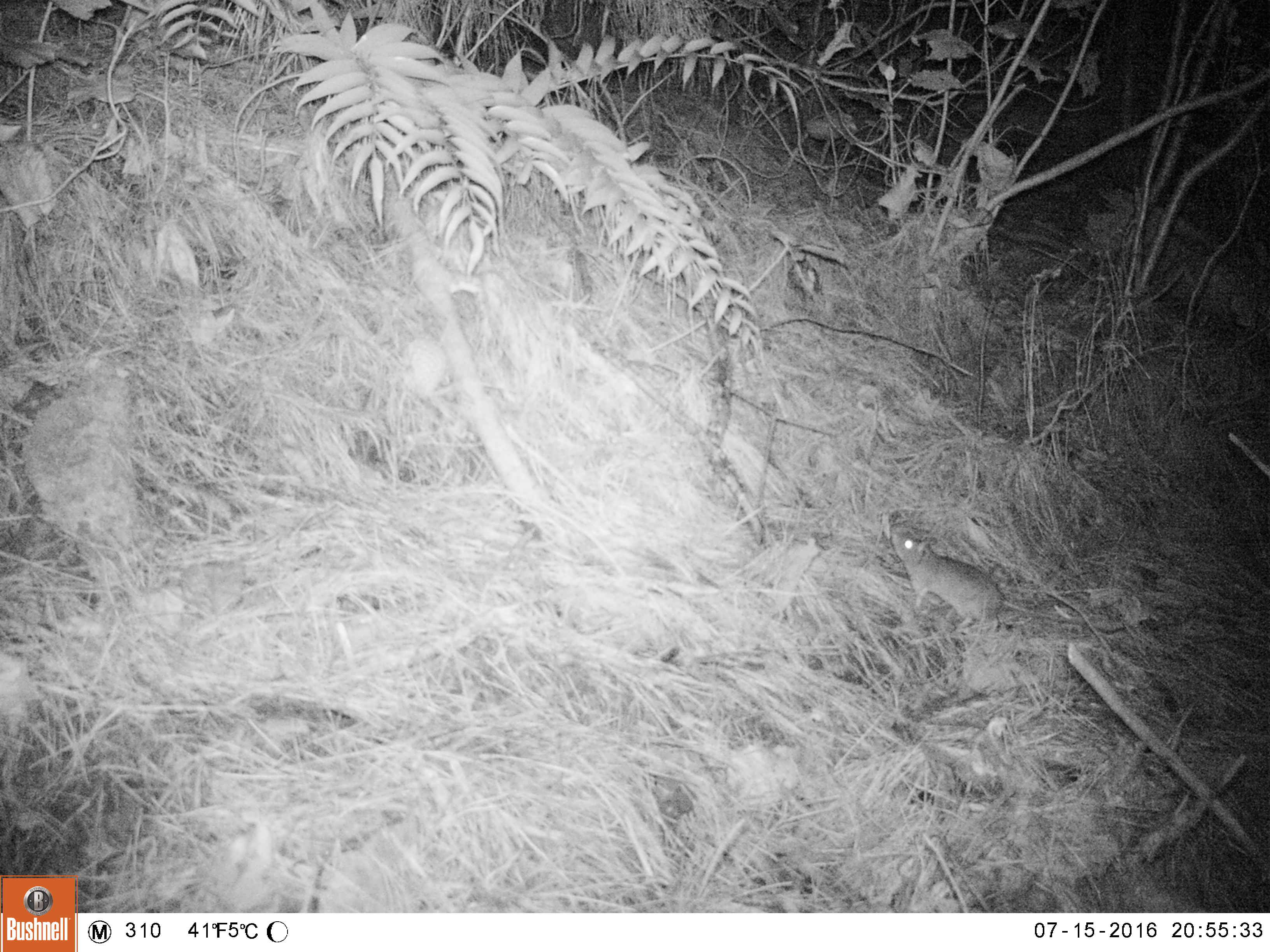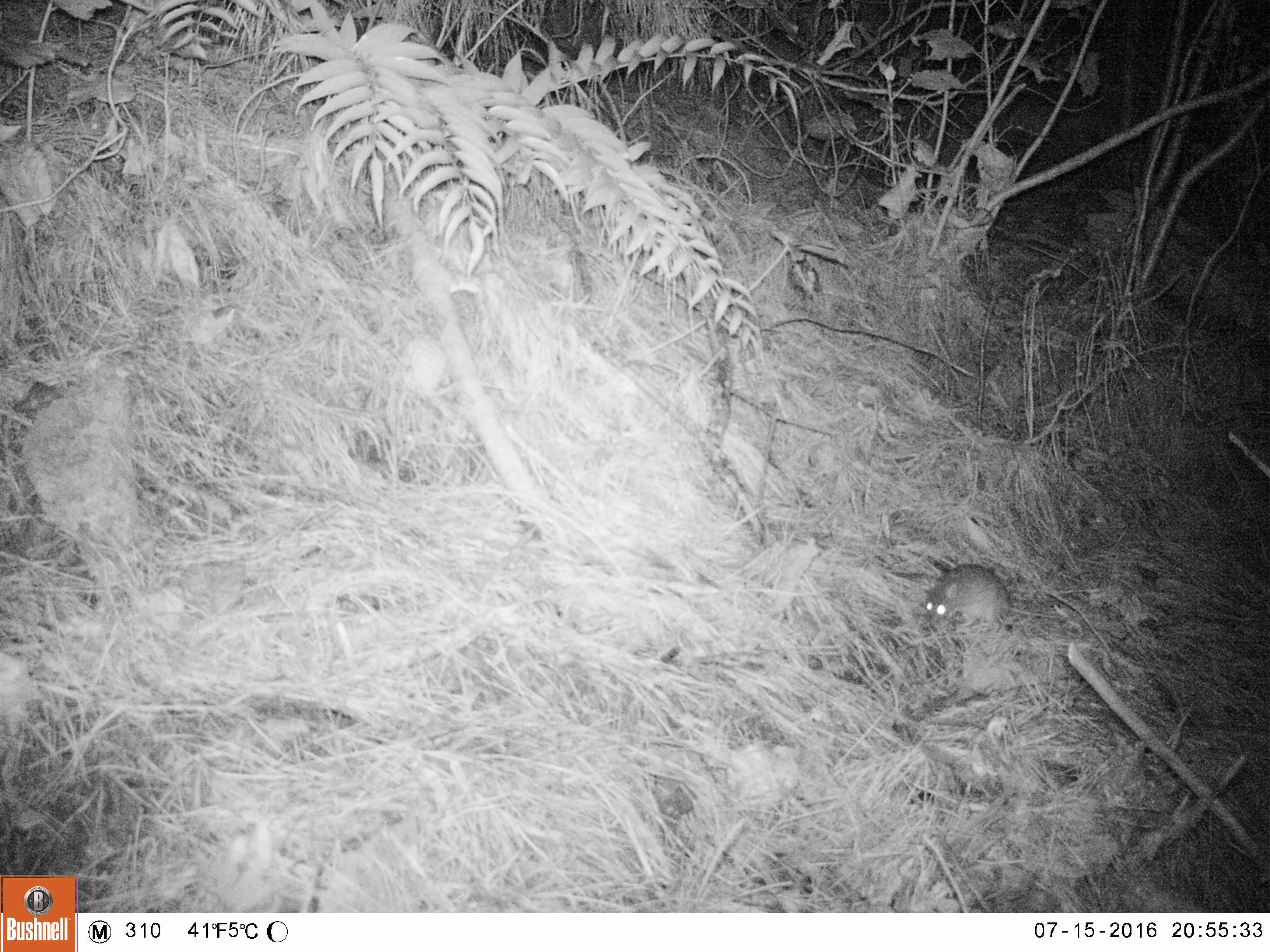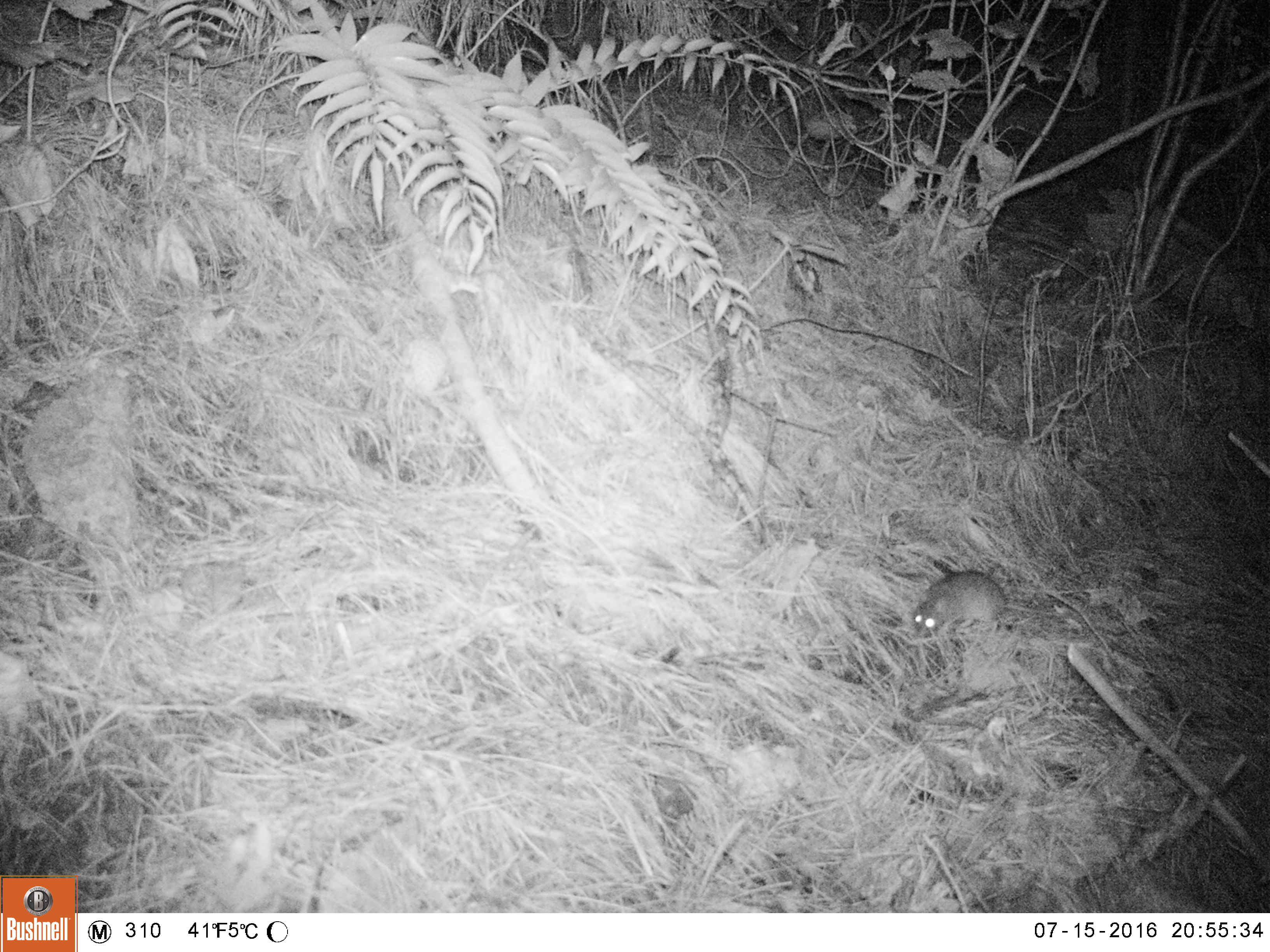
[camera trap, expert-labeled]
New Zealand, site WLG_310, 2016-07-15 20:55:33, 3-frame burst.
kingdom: Animalia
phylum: Chordata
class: Mammalia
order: Rodentia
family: Muridae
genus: Rattus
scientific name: Rattus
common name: rat